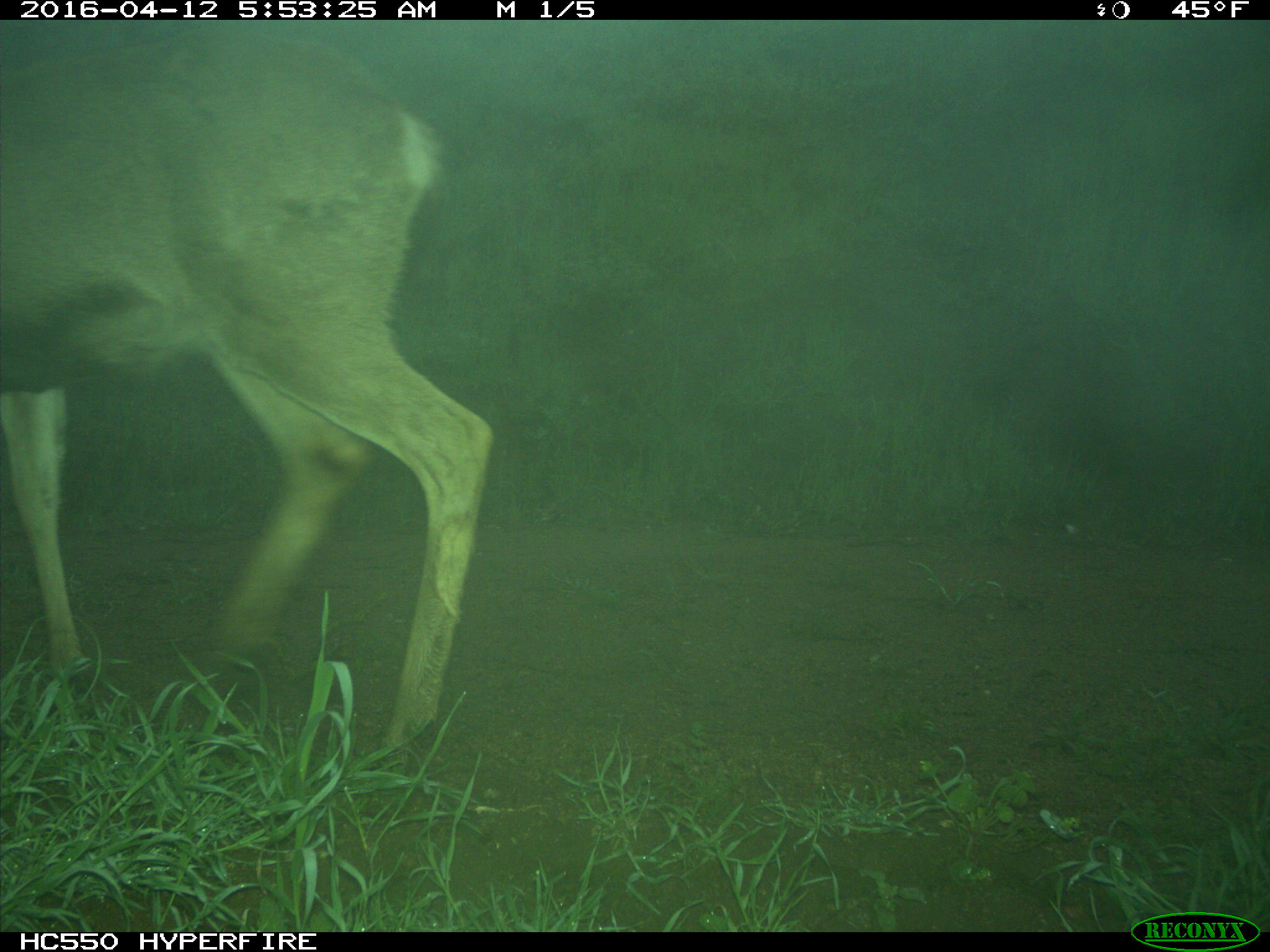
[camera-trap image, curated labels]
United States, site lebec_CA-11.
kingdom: Animalia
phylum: Chordata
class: Mammalia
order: Artiodactyla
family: Cervidae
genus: Odocoileus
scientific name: Odocoileus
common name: deer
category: unidentified deer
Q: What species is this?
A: Unidentified deer (deer) (Odocoileus).